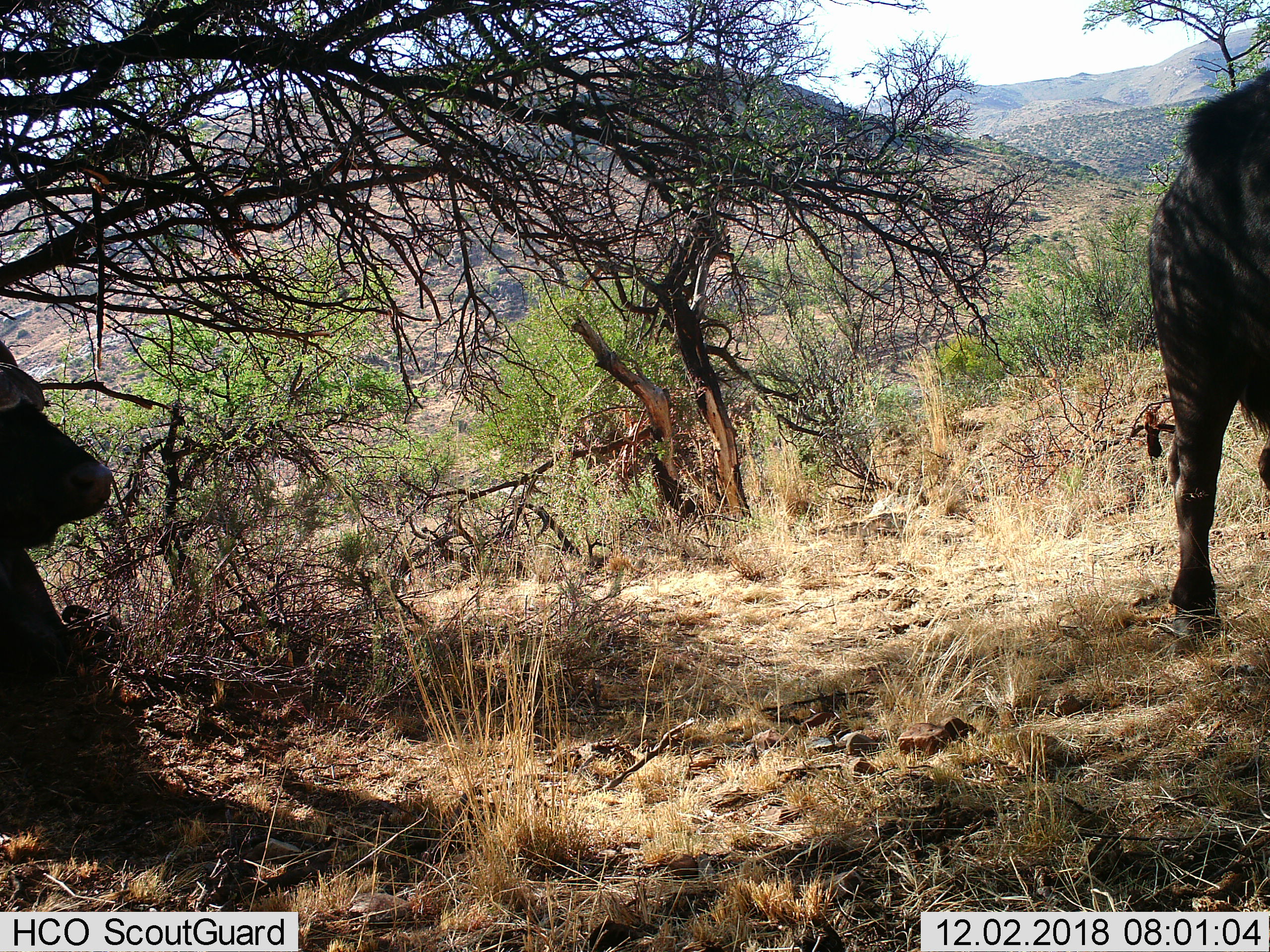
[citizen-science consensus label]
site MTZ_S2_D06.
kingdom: Animalia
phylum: Chordata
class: Mammalia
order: Artiodactyla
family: Bovidae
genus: Syncerus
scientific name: Syncerus caffer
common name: african buffalo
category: buffalo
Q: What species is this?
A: Buffalo (african buffalo) (Syncerus caffer).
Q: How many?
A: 2.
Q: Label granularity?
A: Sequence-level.